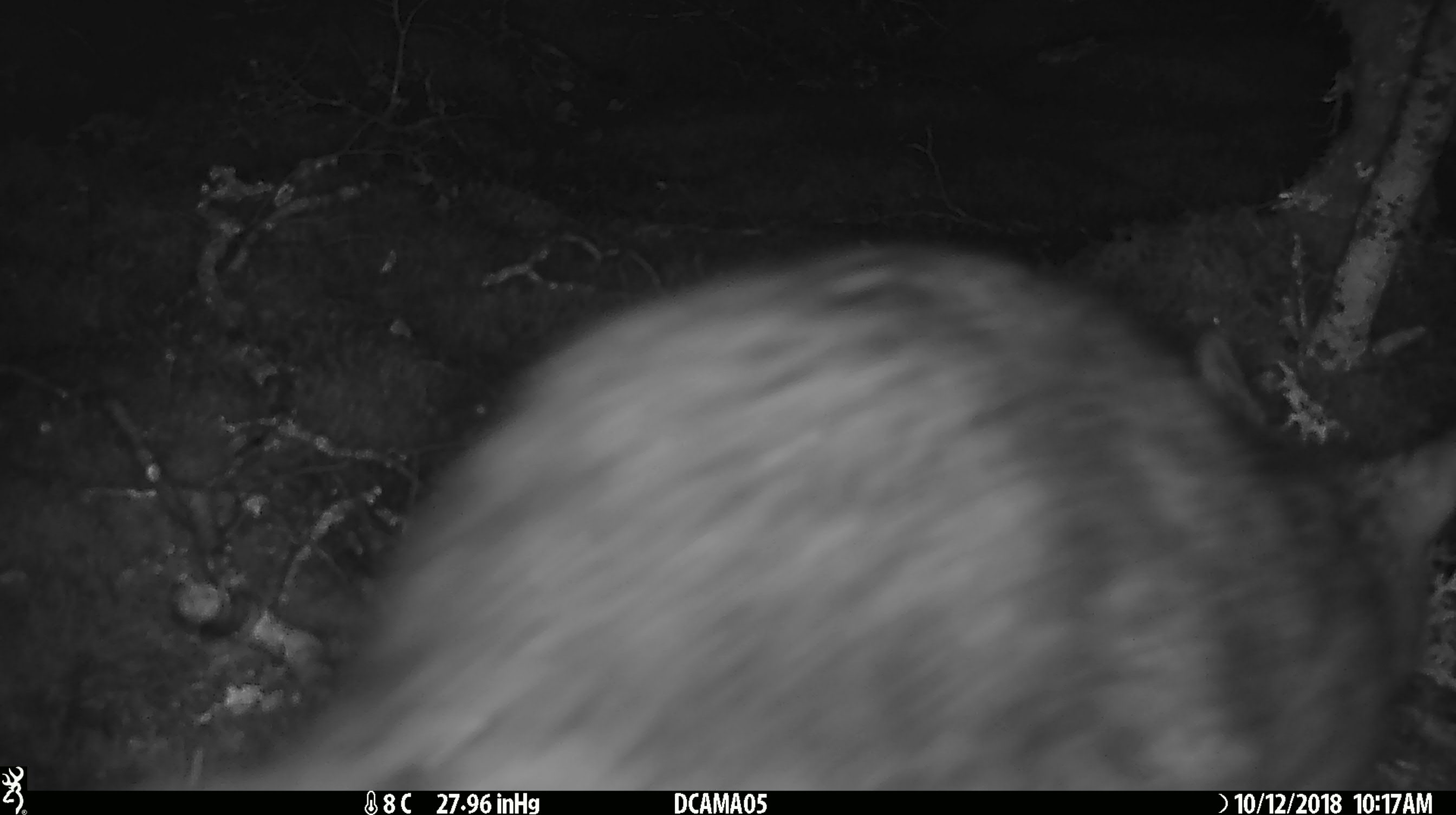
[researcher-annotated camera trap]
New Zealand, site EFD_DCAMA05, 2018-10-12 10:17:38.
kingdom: Animalia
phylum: Chordata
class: Mammalia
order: Diprotodontia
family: Phalangeridae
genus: Trichosurus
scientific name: Trichosurus vulpecula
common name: common brushtail possum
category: possum